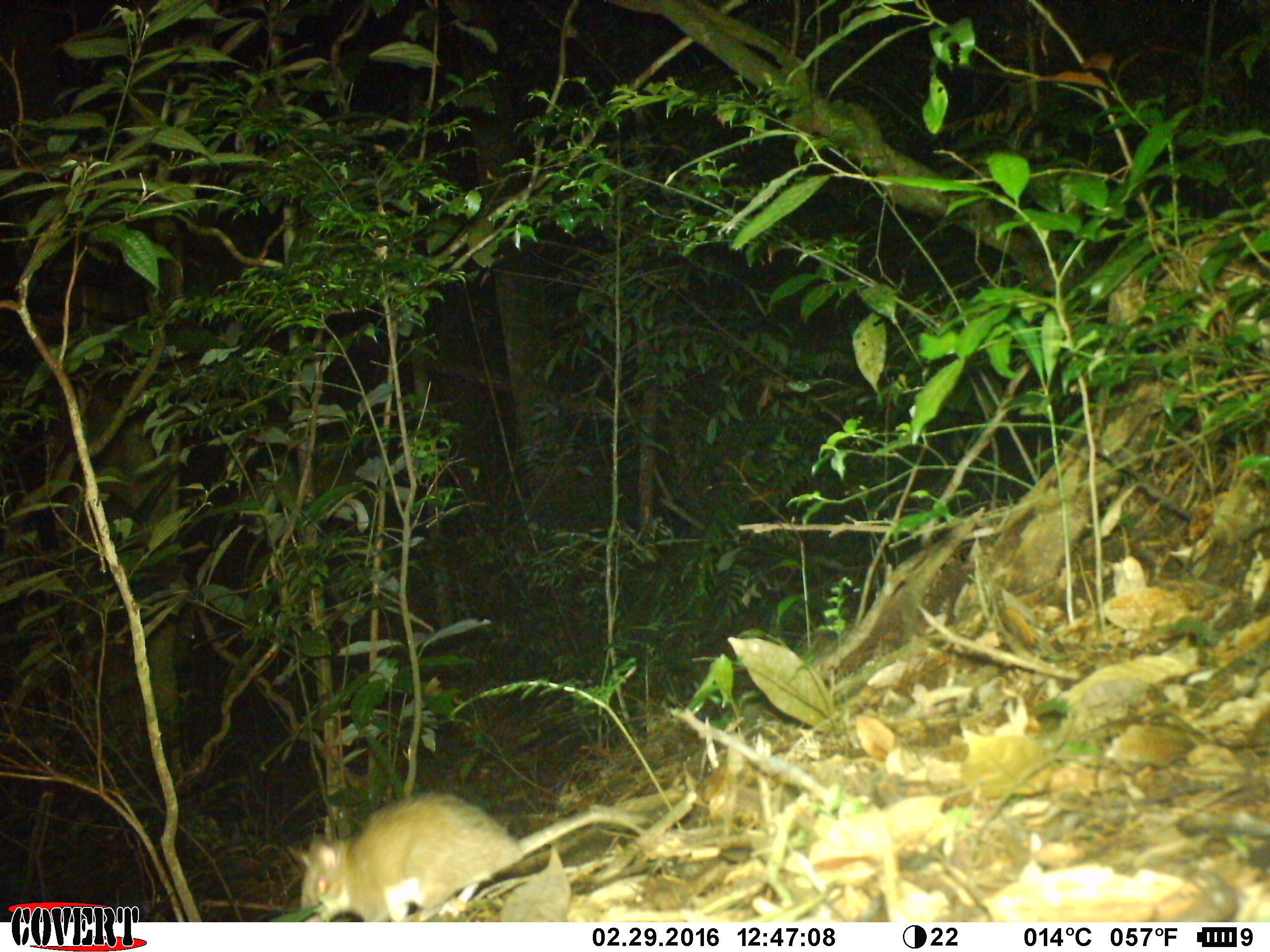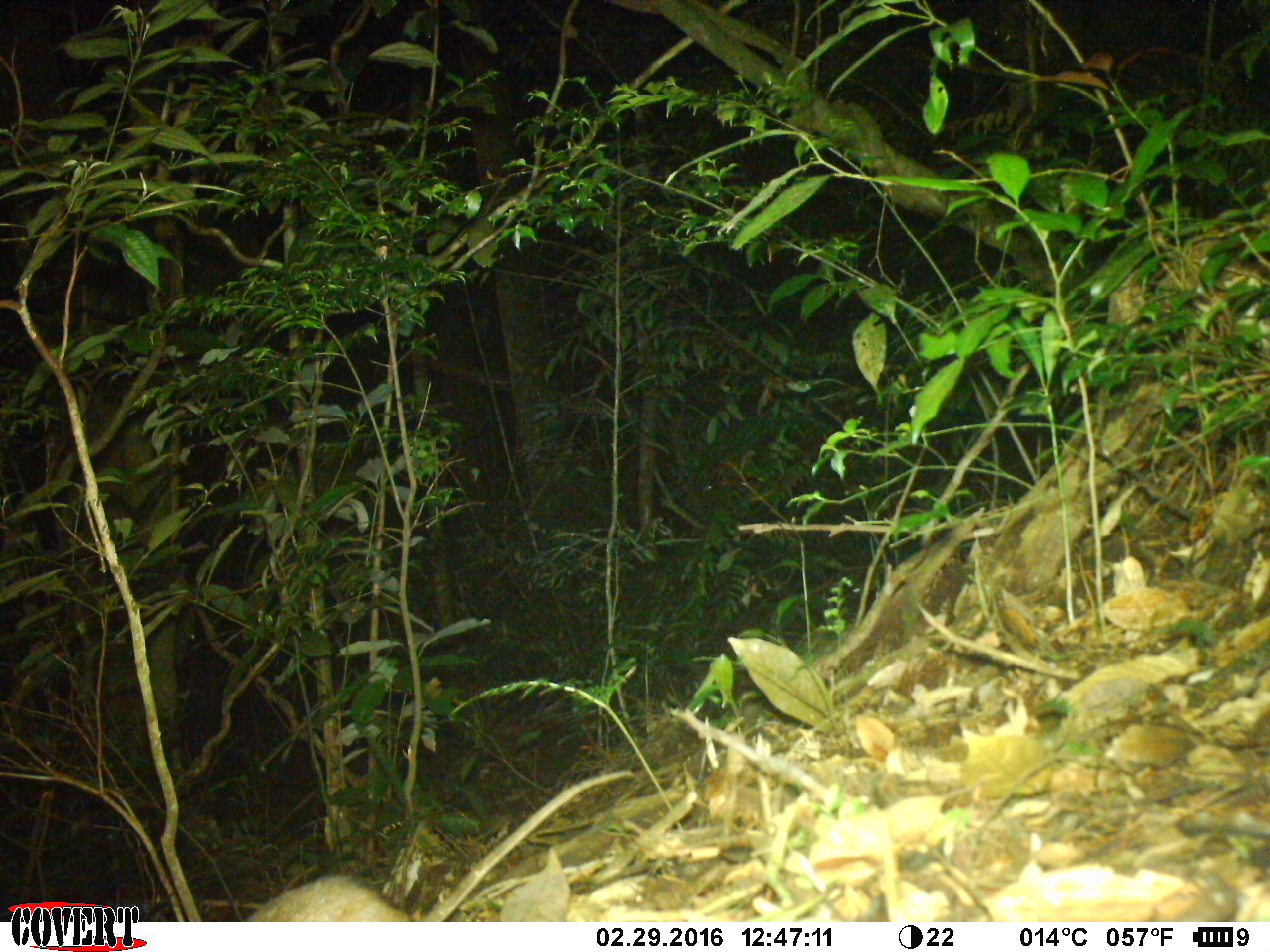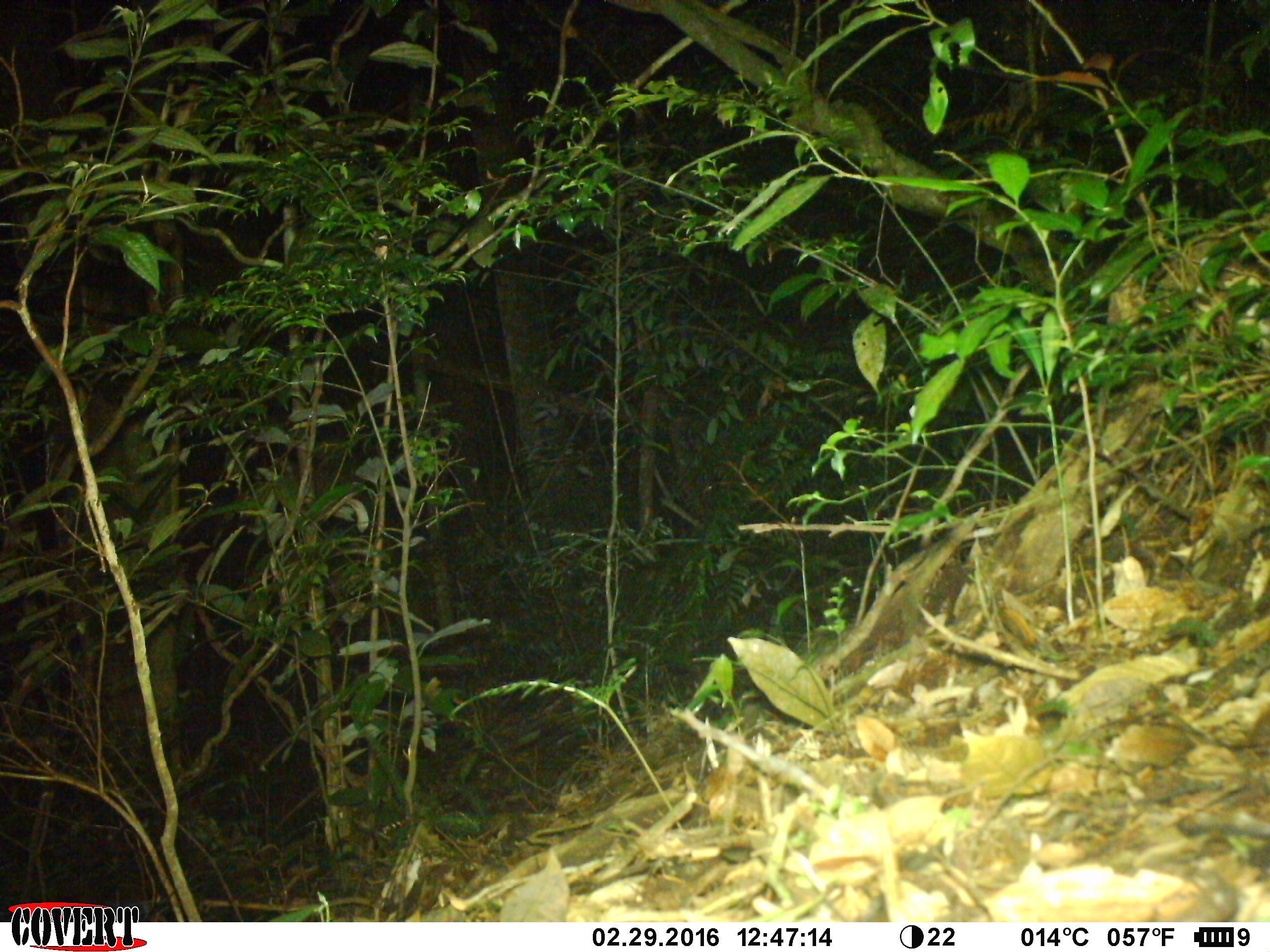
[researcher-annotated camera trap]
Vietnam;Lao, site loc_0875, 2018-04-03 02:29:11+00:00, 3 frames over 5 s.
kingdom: Animalia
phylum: Chordata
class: Mammalia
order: Rodentia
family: Muridae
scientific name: Muridae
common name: old-world mice and rats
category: unidentified murid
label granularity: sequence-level